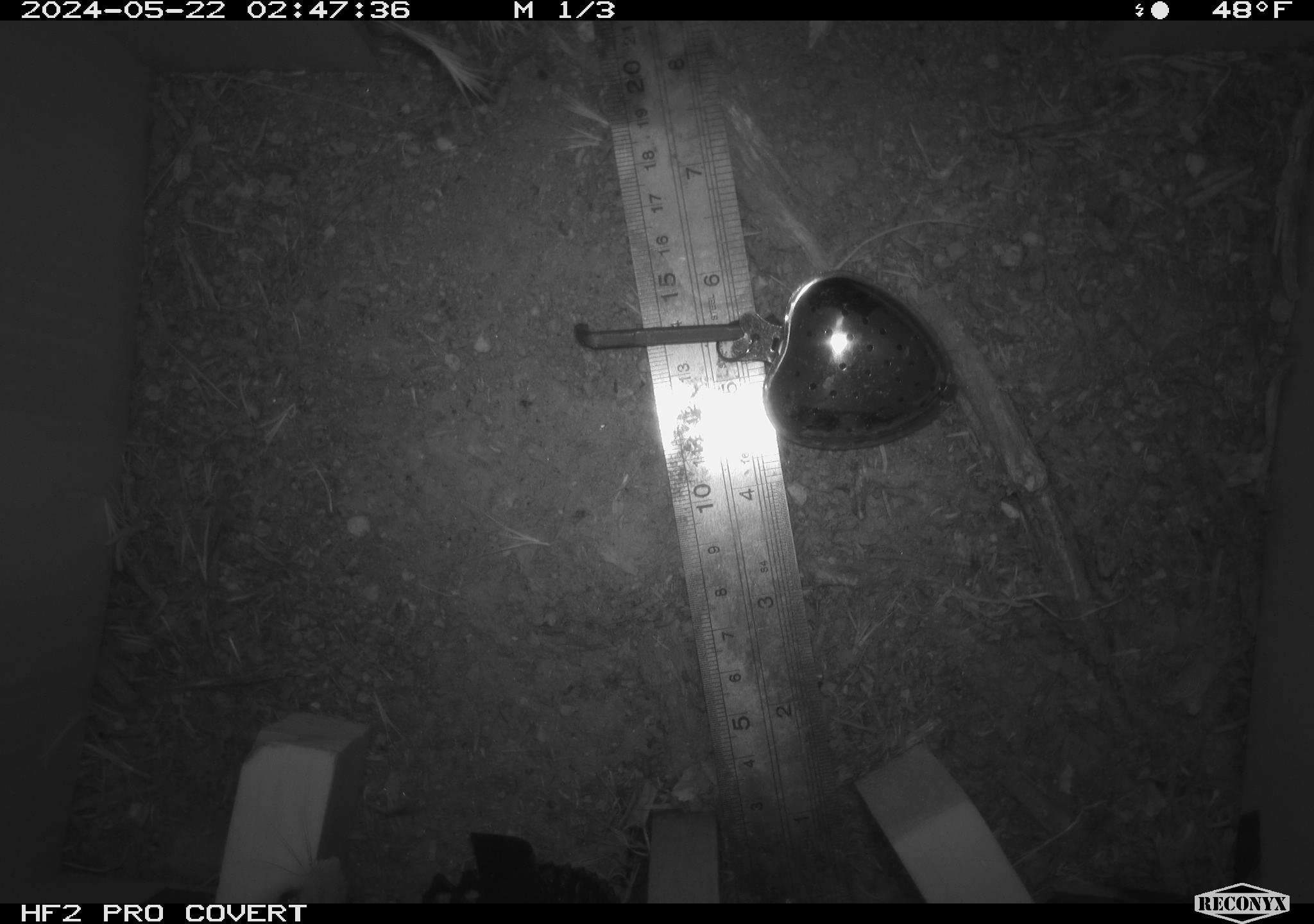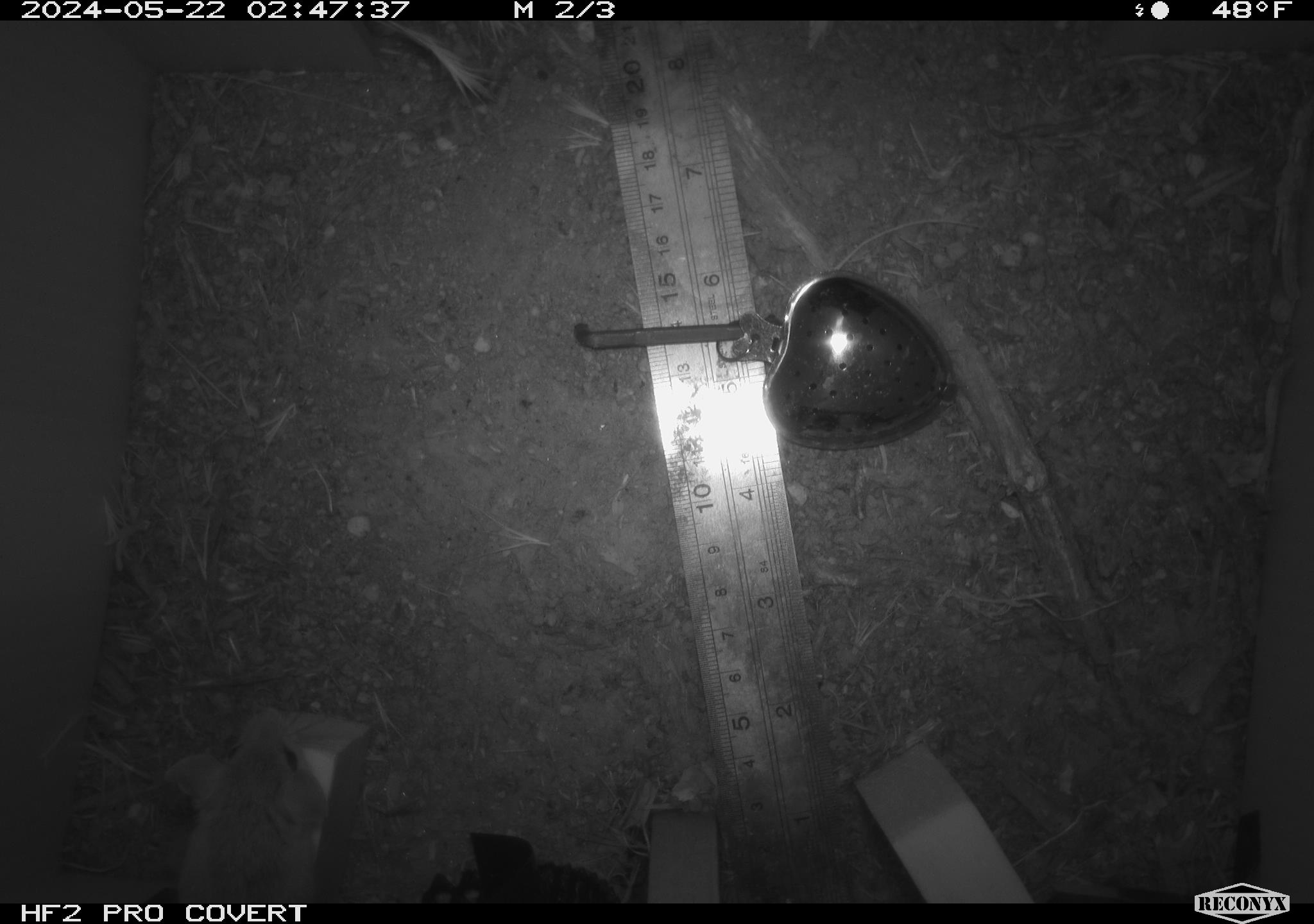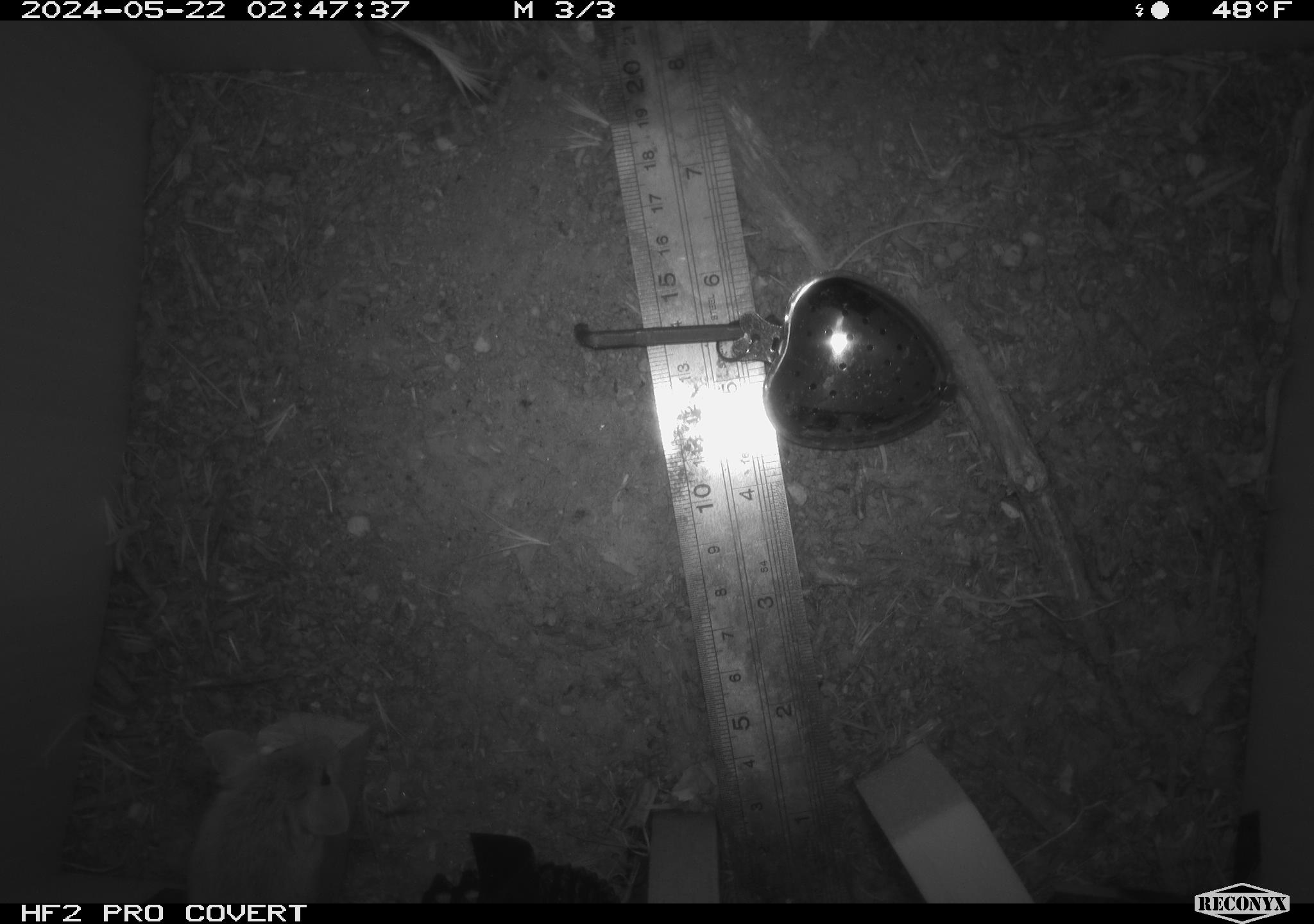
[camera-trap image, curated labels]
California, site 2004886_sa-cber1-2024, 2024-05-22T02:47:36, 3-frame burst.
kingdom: Animalia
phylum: Chordata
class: Mammalia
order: Rodentia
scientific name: Rodentia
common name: mouse species